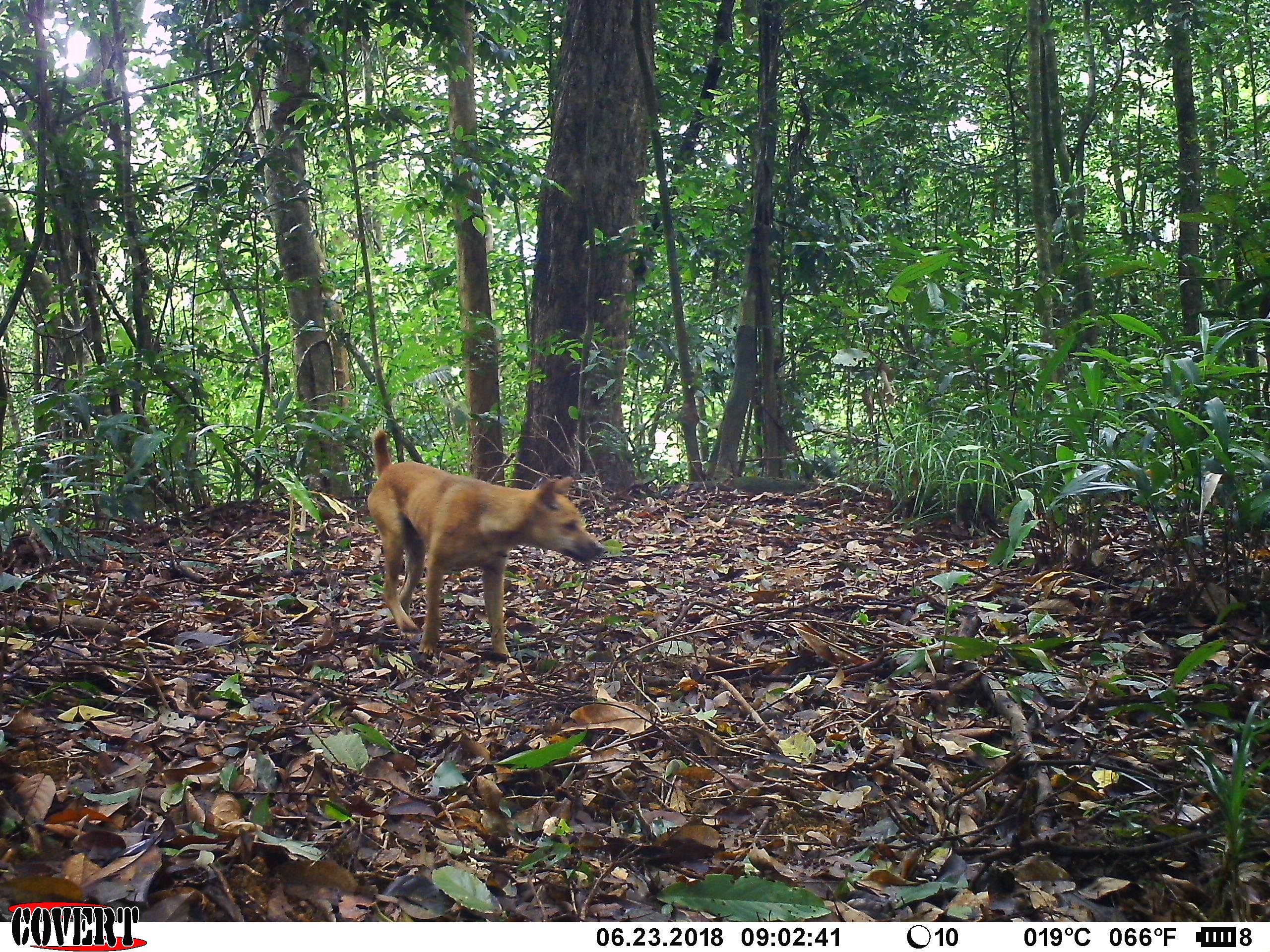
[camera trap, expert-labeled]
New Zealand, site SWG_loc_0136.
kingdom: Animalia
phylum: Chordata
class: Mammalia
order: Carnivora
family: Canidae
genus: Canis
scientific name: Canis familiaris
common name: domestic dog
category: dog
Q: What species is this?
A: Dog (domestic dog) (Canis familiaris).